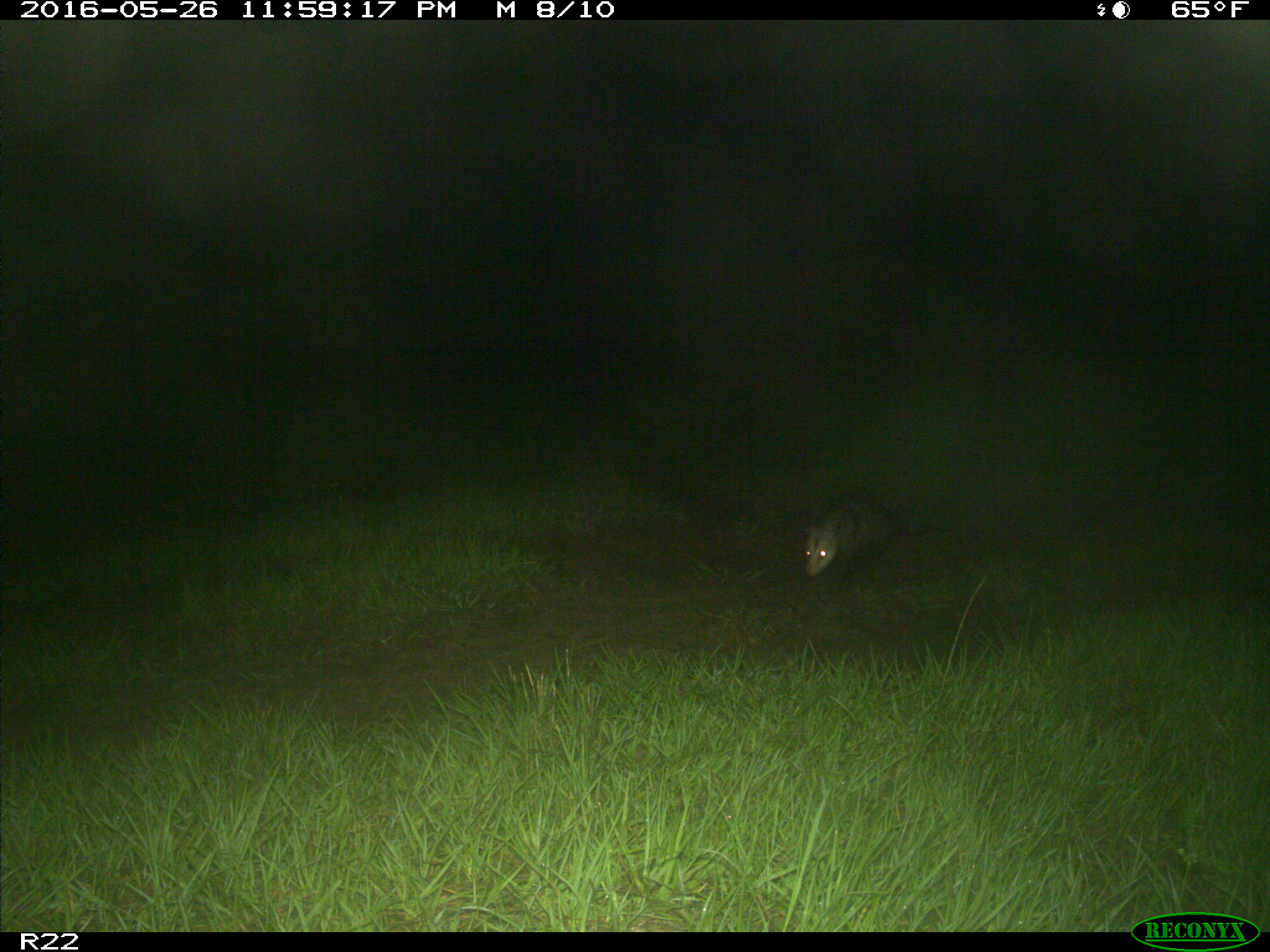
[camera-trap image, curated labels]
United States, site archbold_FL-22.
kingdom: Animalia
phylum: Chordata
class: Mammalia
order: Didelphimorphia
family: Didelphidae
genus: Didelphis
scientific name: Didelphis virginiana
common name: virginia opossum